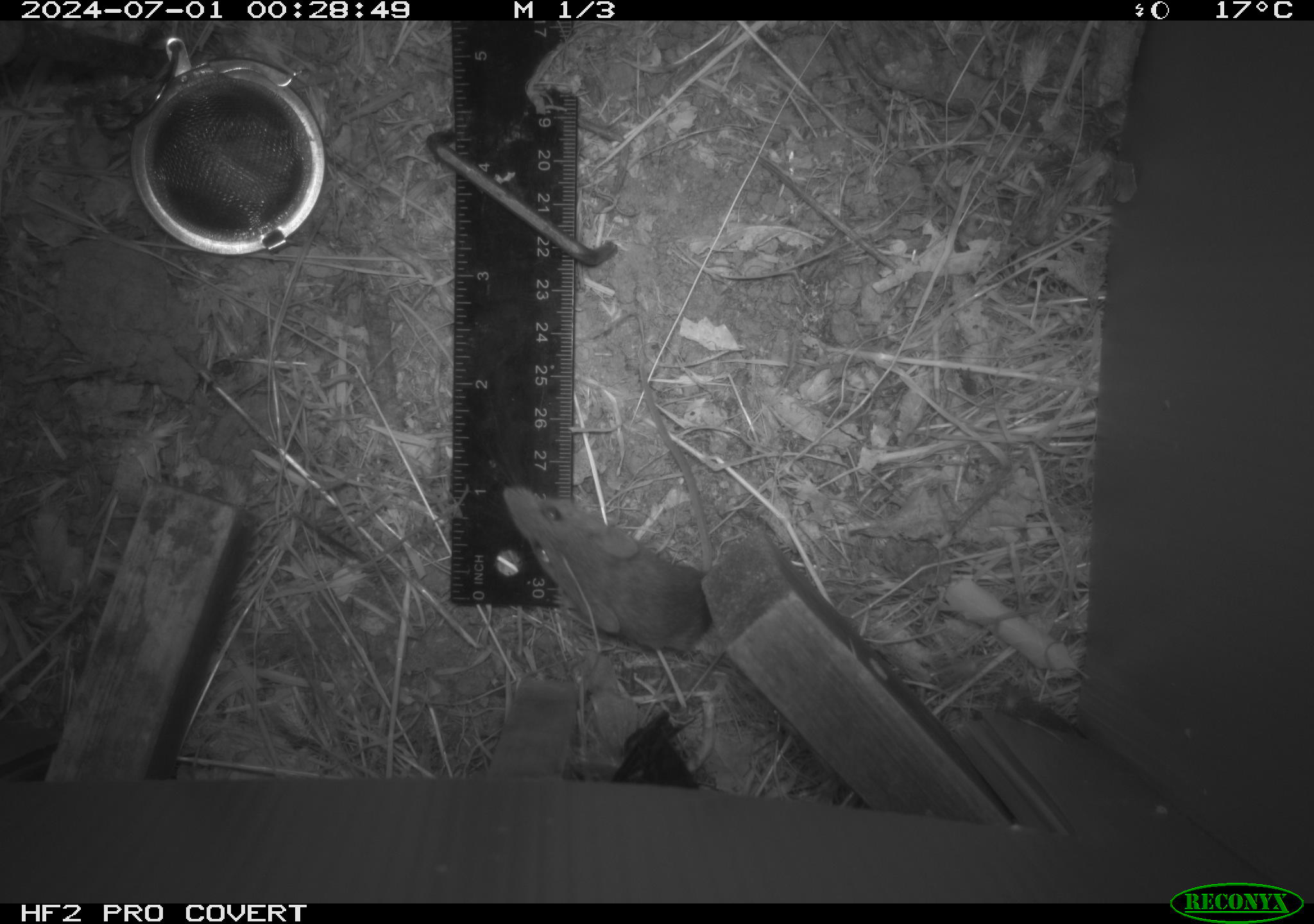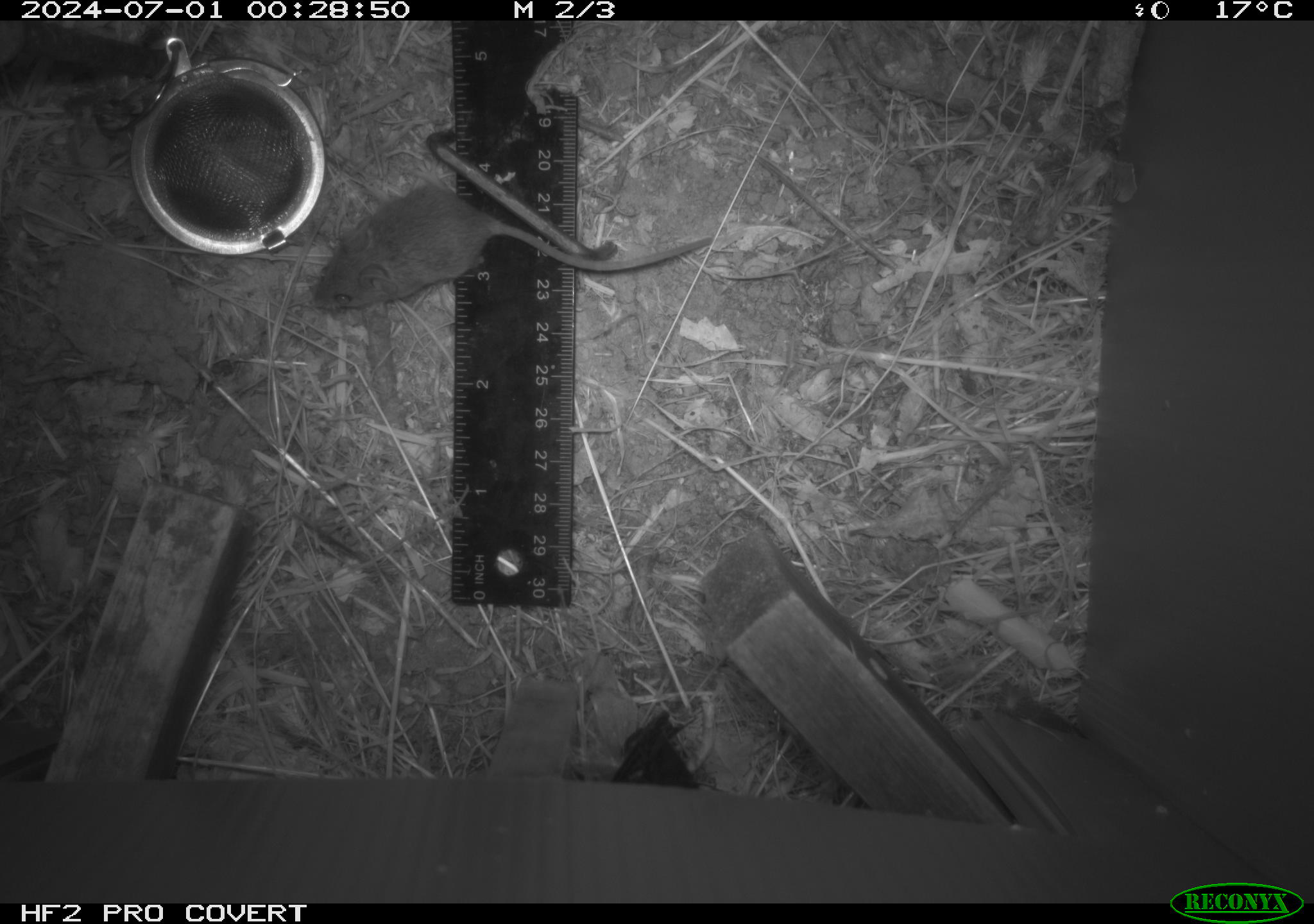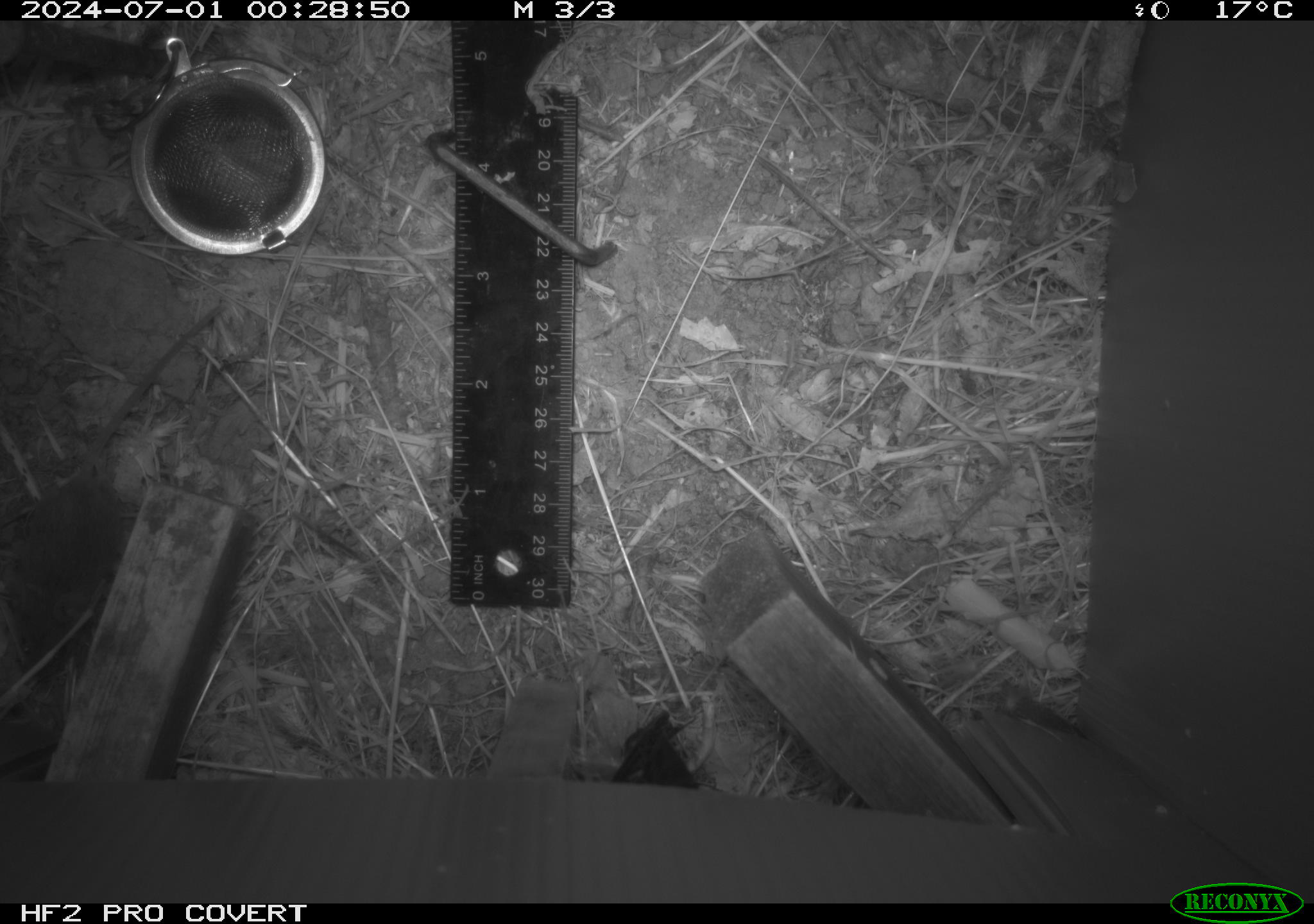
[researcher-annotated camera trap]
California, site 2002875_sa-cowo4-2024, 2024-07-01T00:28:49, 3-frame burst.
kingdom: Animalia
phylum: Chordata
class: Mammalia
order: Rodentia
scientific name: Rodentia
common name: mouse species